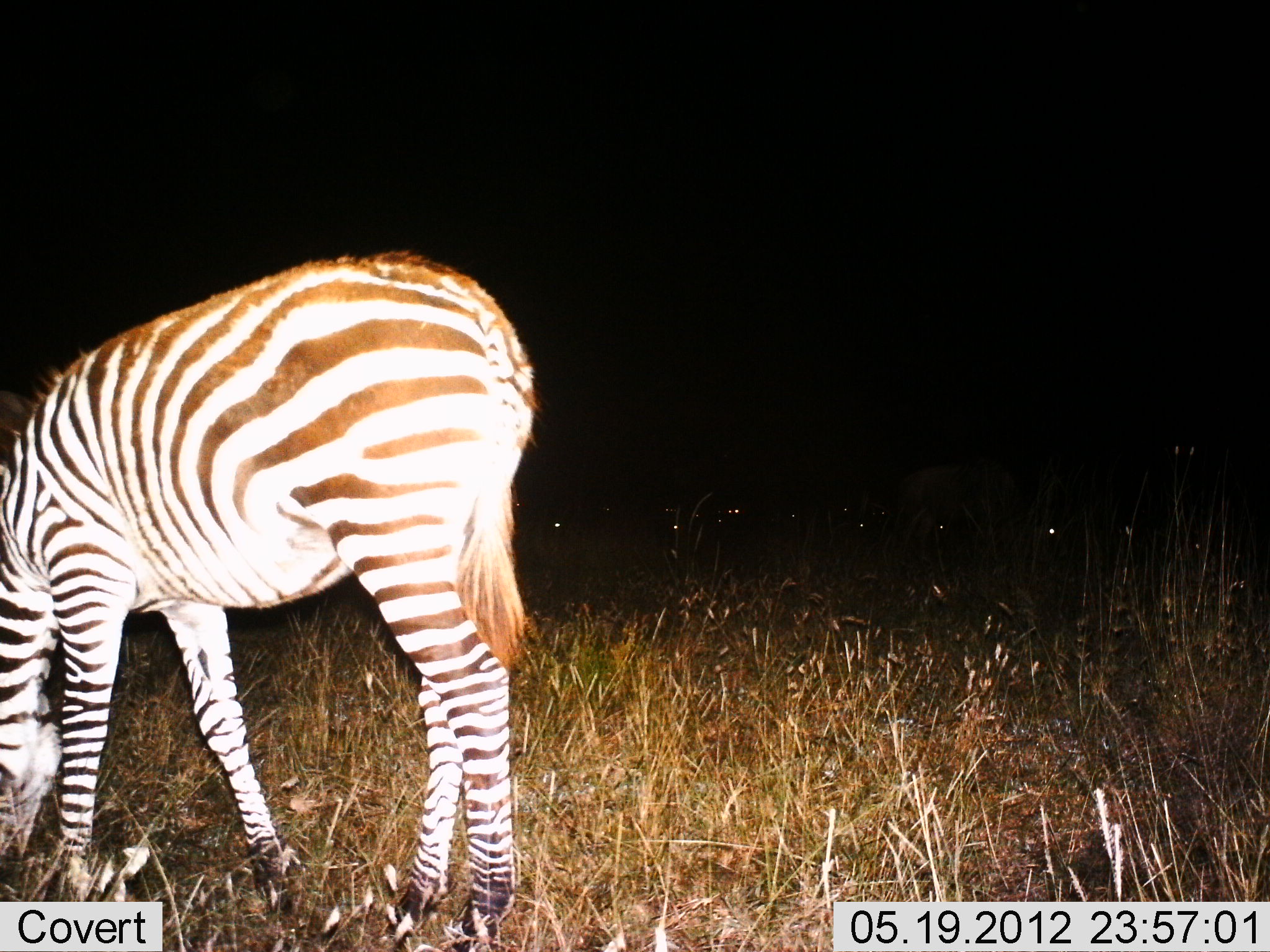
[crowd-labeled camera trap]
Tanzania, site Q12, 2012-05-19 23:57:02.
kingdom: Animalia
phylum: Chordata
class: Mammalia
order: Perissodactyla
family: Equidae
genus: Equus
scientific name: Equus quagga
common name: plains zebra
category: zebra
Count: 1.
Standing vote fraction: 20%.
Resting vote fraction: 0%.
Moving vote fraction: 0%.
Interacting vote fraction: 0%.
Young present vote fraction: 0%.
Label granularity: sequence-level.